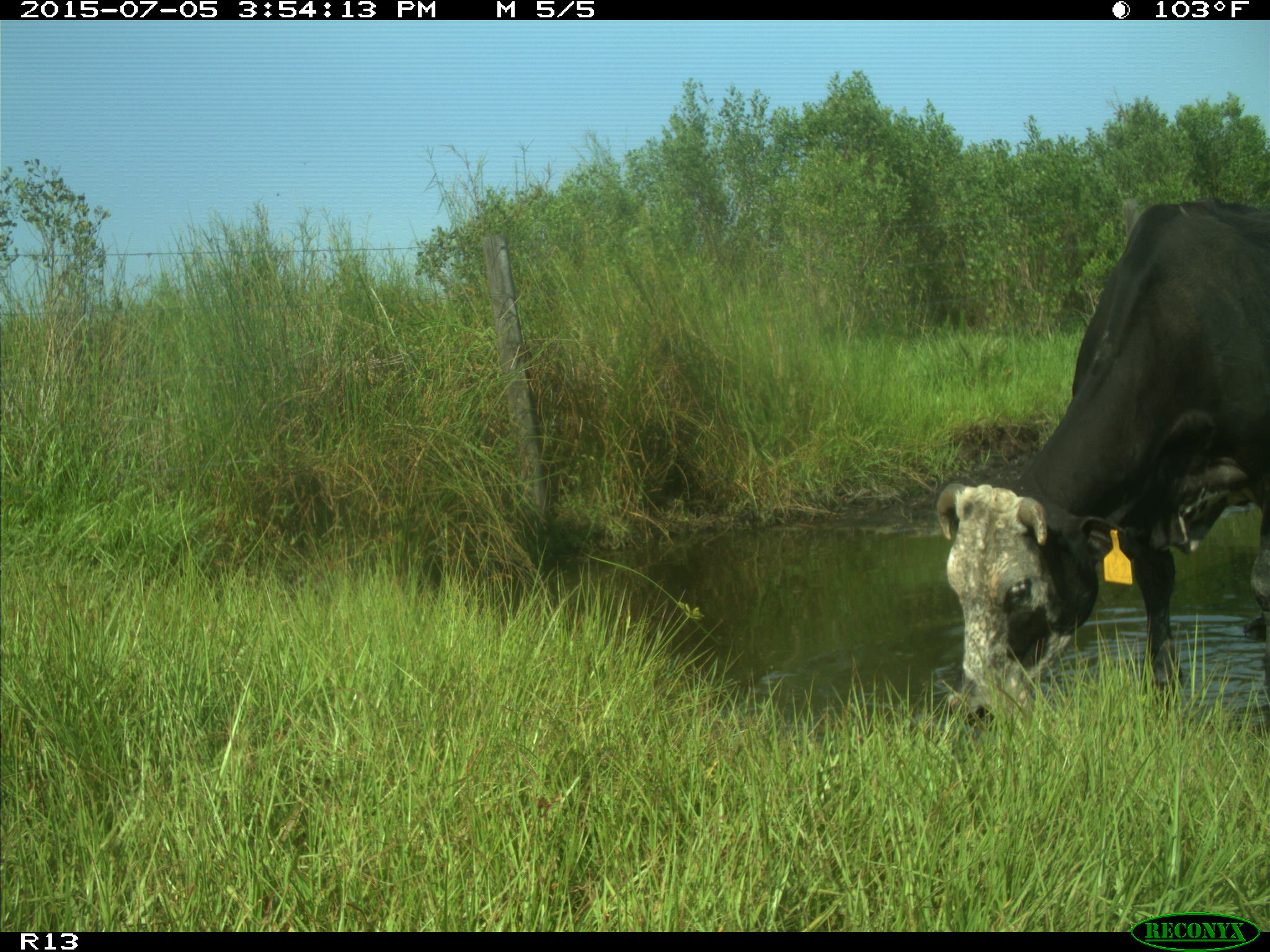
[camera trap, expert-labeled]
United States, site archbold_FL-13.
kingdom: Animalia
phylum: Chordata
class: Mammalia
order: Artiodactyla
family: Bovidae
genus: Bos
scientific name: Bos taurus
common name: domestic cow